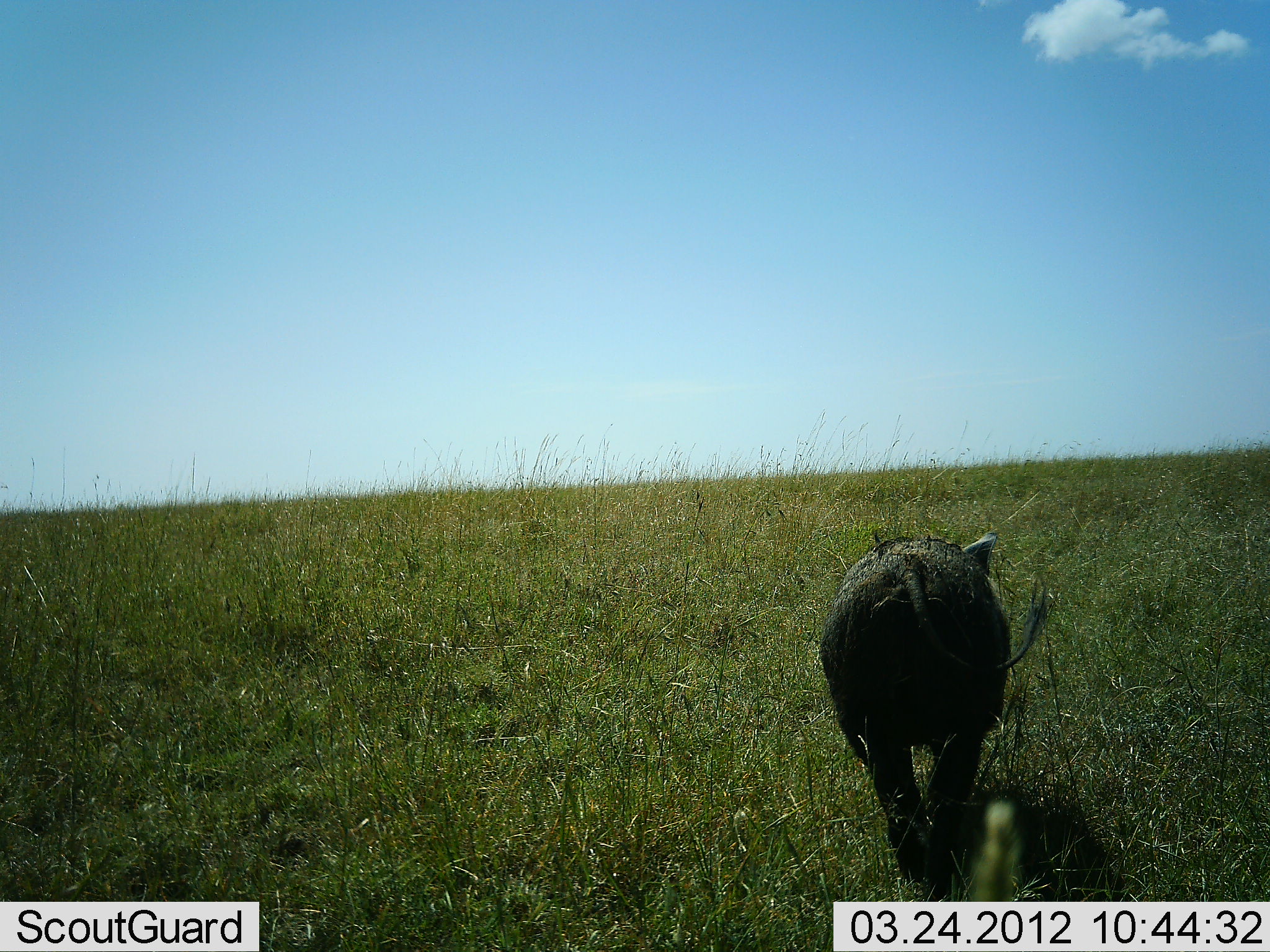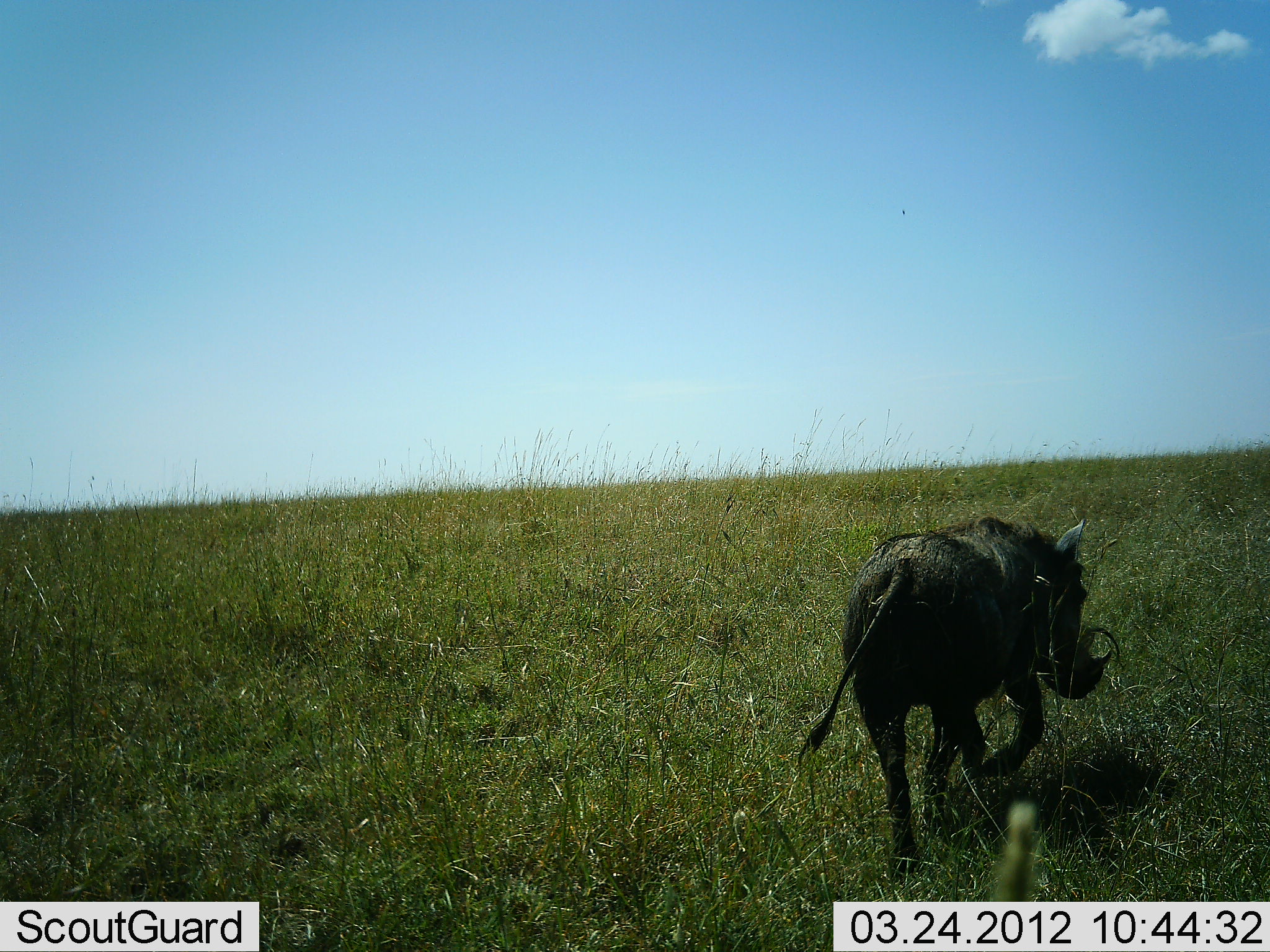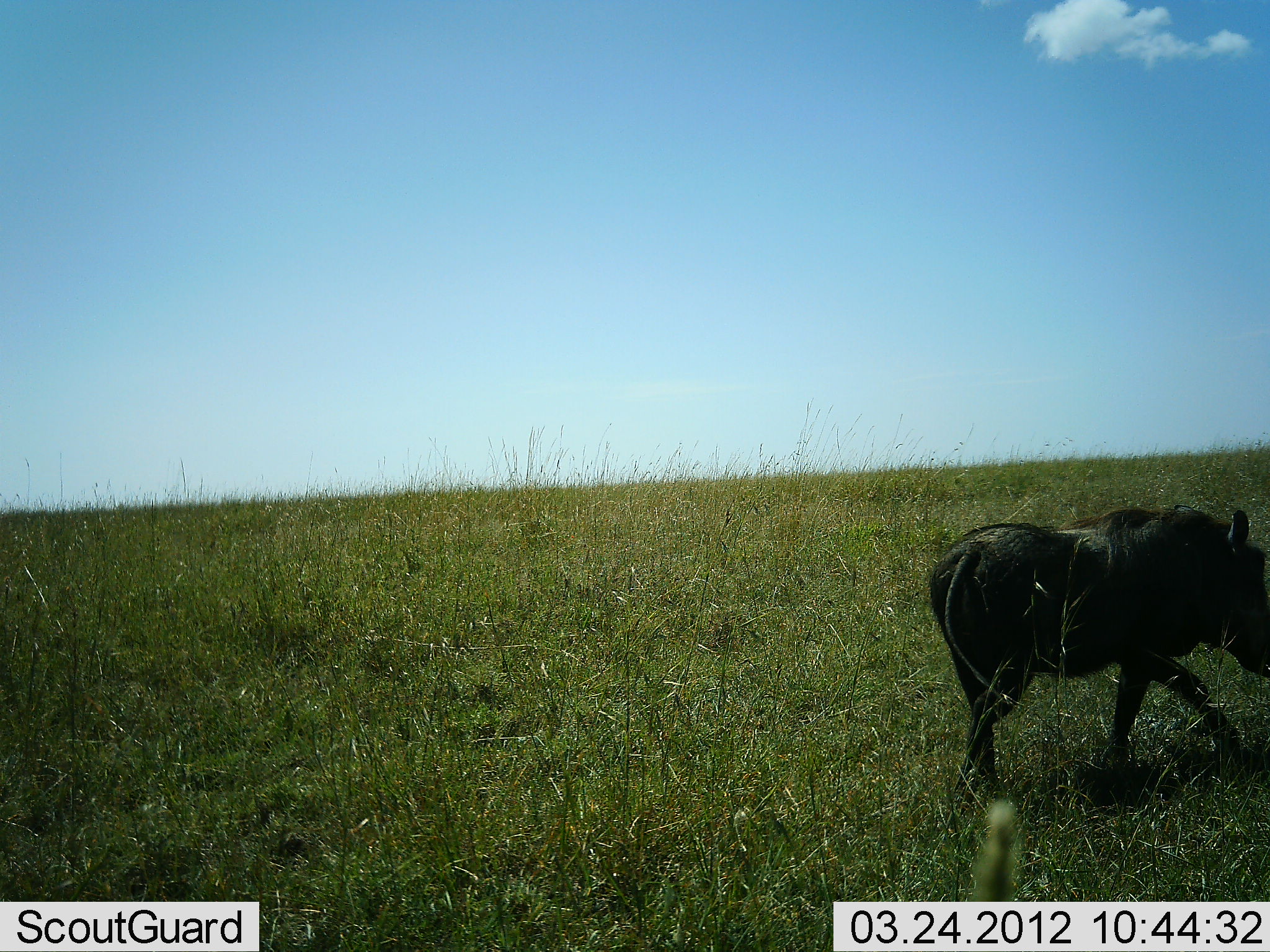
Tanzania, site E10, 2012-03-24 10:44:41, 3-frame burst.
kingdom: Animalia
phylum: Chordata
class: Mammalia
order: Artiodactyla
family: Suidae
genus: Phacochoerus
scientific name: Phacochoerus africanus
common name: warthog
Warthog (Phacochoerus africanus), count 1. Behavior (volunteer vote fractions): standing 0%, resting 0%, moving 100%, interacting 0%. Young present (vote fraction): 0%. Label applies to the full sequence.